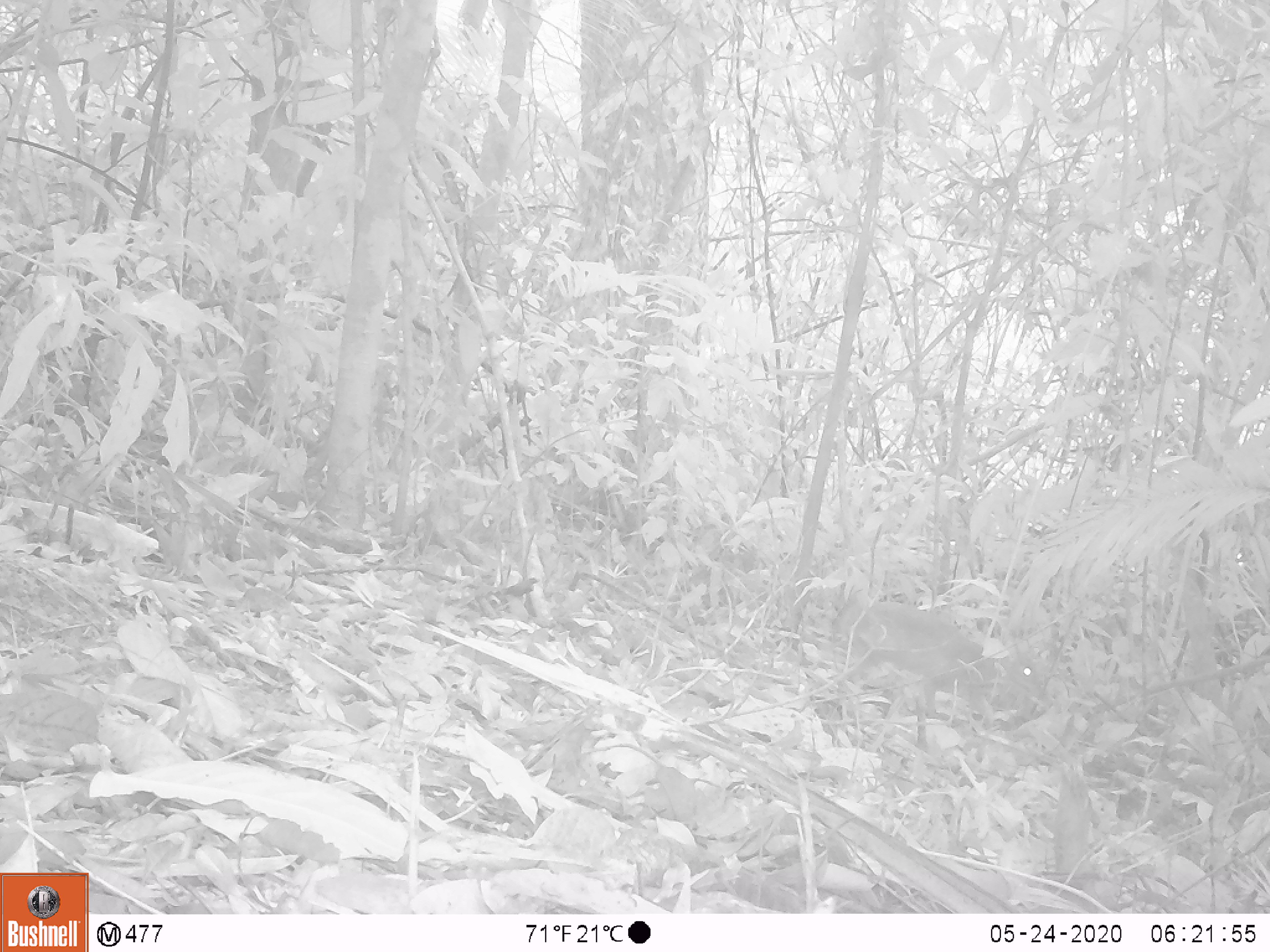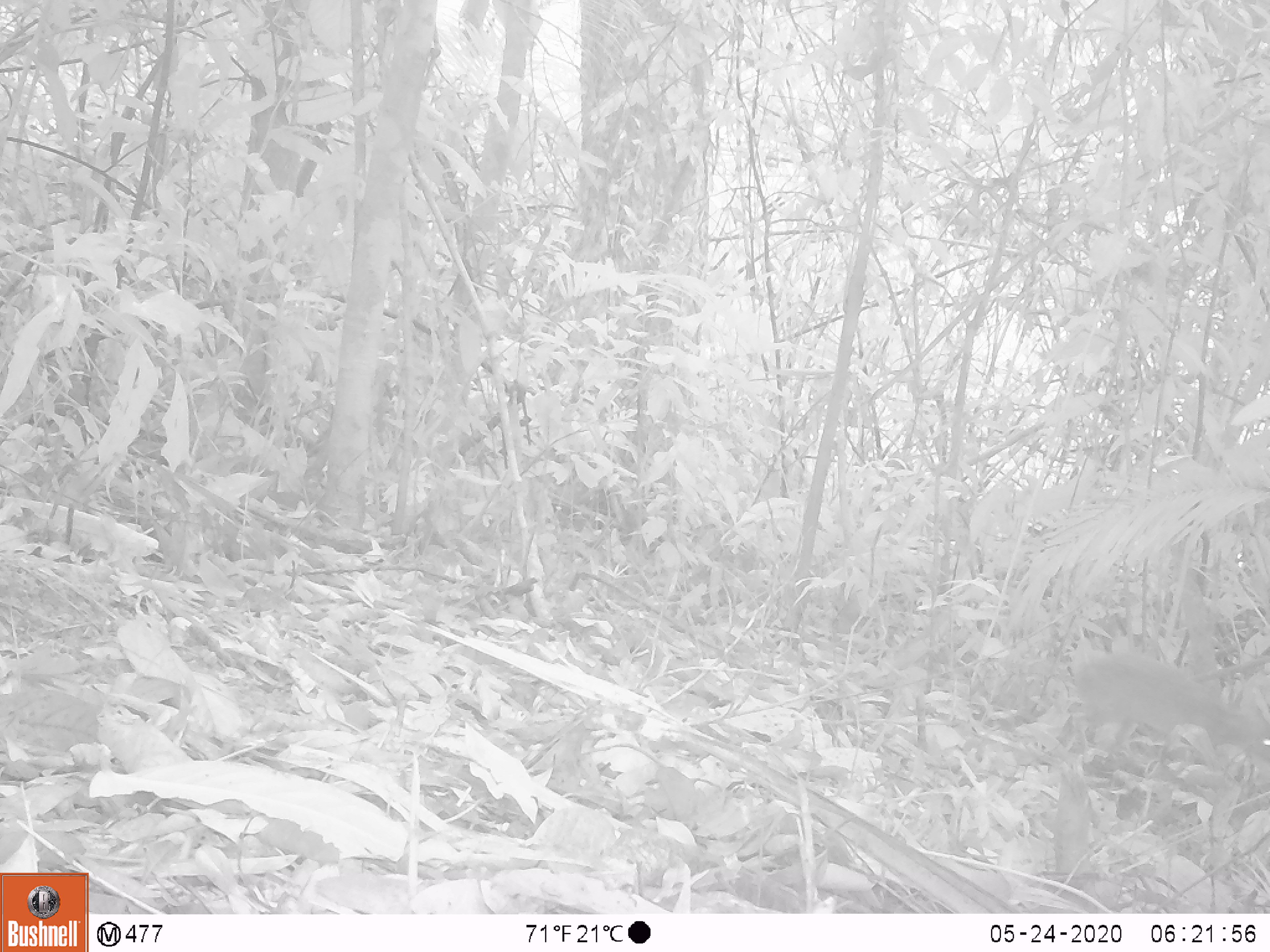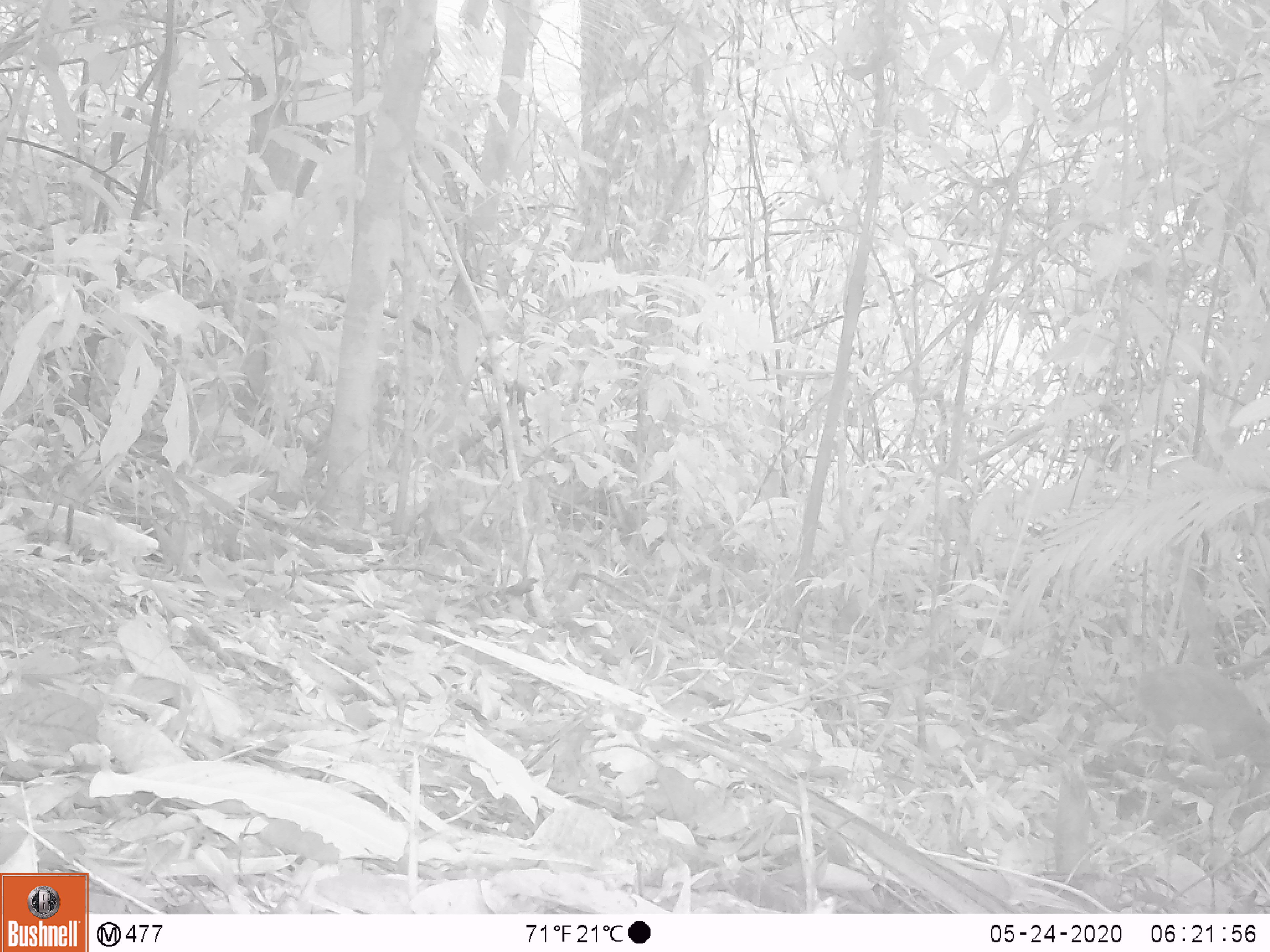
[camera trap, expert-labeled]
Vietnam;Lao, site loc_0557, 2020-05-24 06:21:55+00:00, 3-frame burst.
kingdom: Animalia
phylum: Chordata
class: Mammalia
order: Artiodactyla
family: Tragulidae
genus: Moschiola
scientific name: Moschiola meminna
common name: chevrotain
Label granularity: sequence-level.